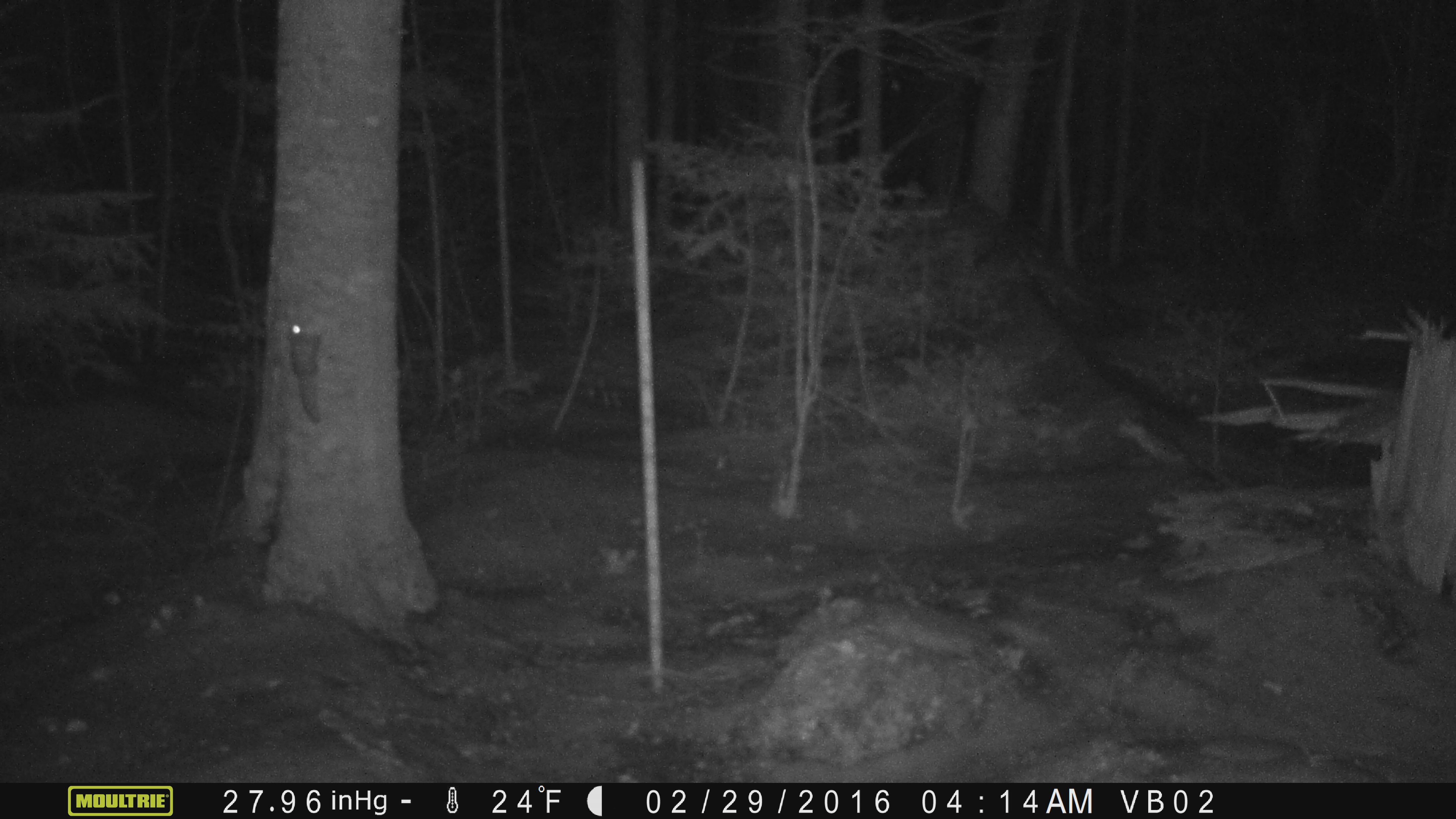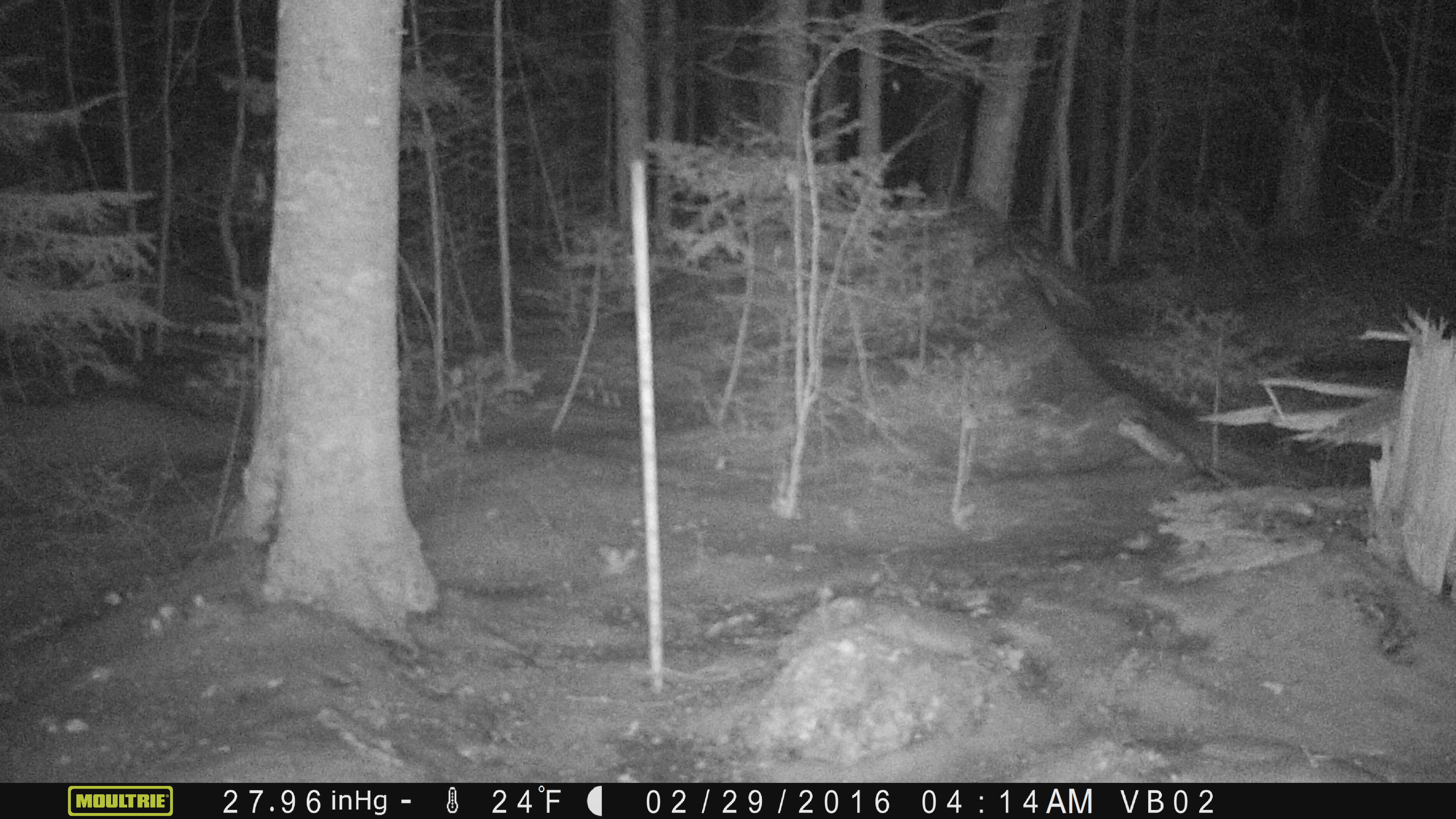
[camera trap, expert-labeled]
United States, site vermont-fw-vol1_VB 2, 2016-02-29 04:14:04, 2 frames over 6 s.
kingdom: Animalia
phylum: Chordata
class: Mammalia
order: Rodentia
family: Sciuridae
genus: Glaucomys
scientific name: Glaucomys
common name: flying squirrel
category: flying squirrel sp.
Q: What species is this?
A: Flying squirrel sp. (flying squirrel) (Glaucomys).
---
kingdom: Animalia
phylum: Chordata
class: Mammalia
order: Lagomorpha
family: Leporidae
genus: Lepus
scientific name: Lepus americanus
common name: snowshoe hare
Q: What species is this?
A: Snowshoe hare (Lepus americanus).